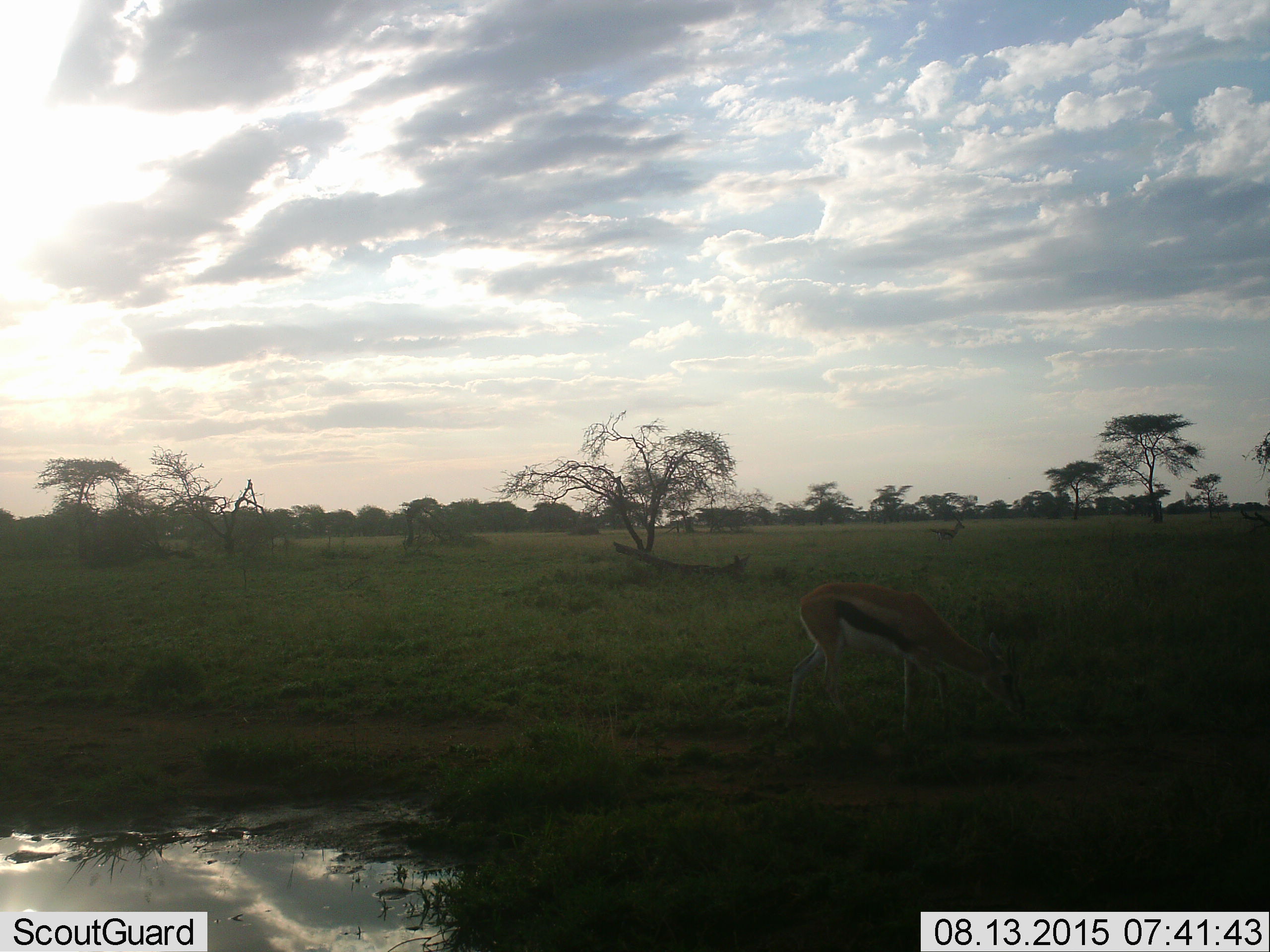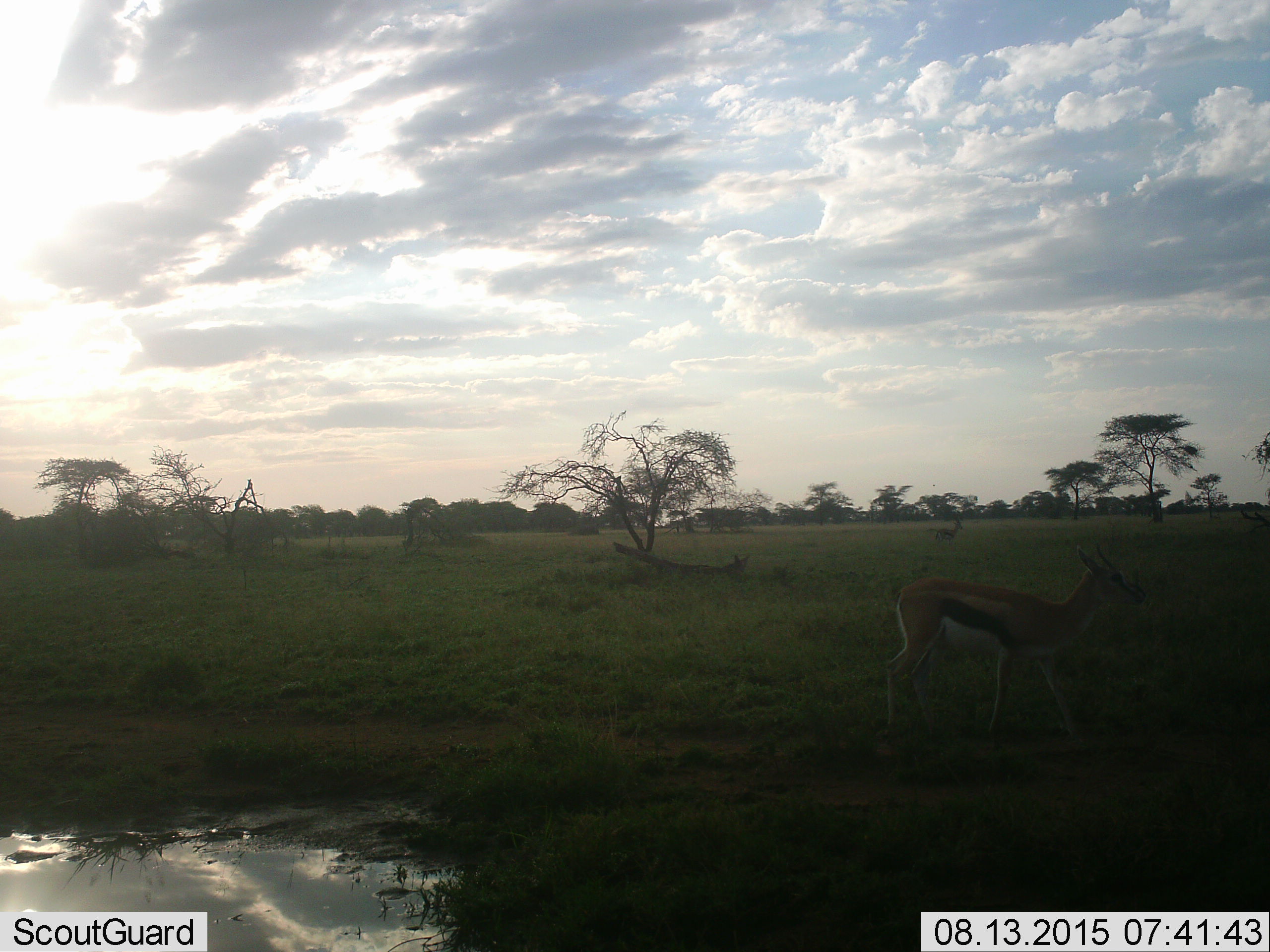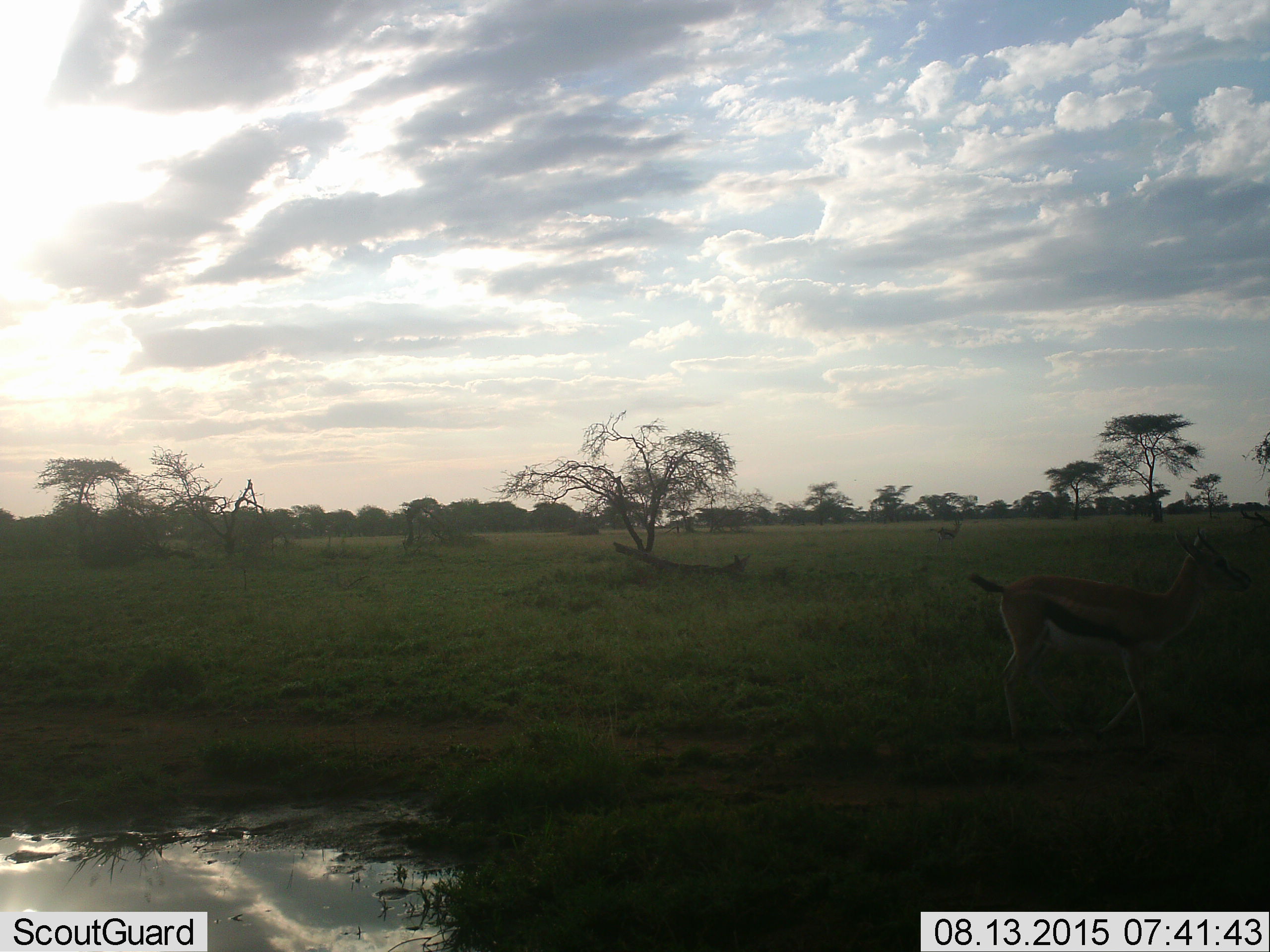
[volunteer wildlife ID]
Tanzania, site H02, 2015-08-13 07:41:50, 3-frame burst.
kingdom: Animalia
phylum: Chordata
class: Mammalia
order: Artiodactyla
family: Bovidae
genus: Eudorcas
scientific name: Eudorcas thomsonii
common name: thomson's gazelle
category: gazellethomsons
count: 2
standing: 38%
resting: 0%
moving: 75%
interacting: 0%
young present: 12%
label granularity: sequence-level